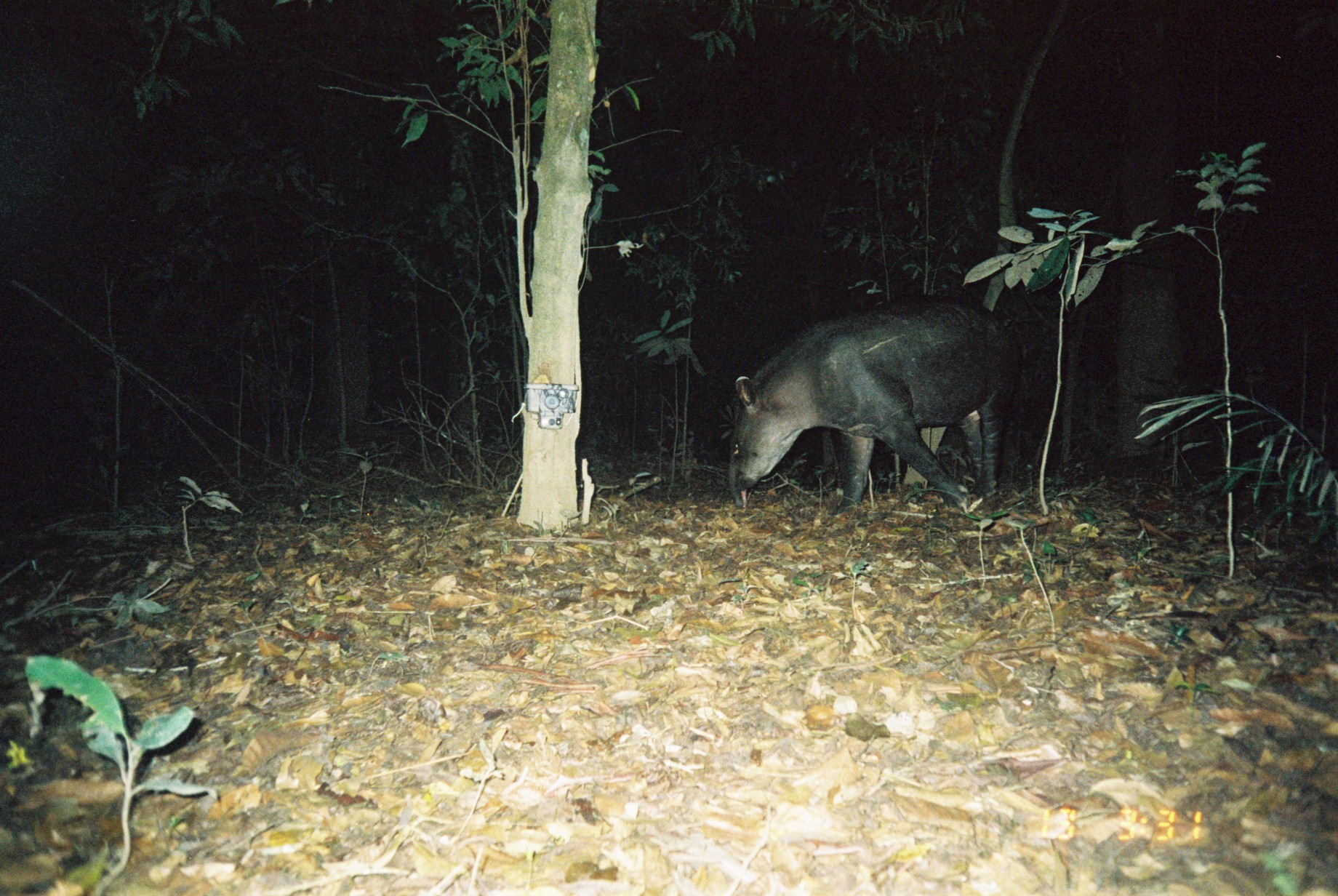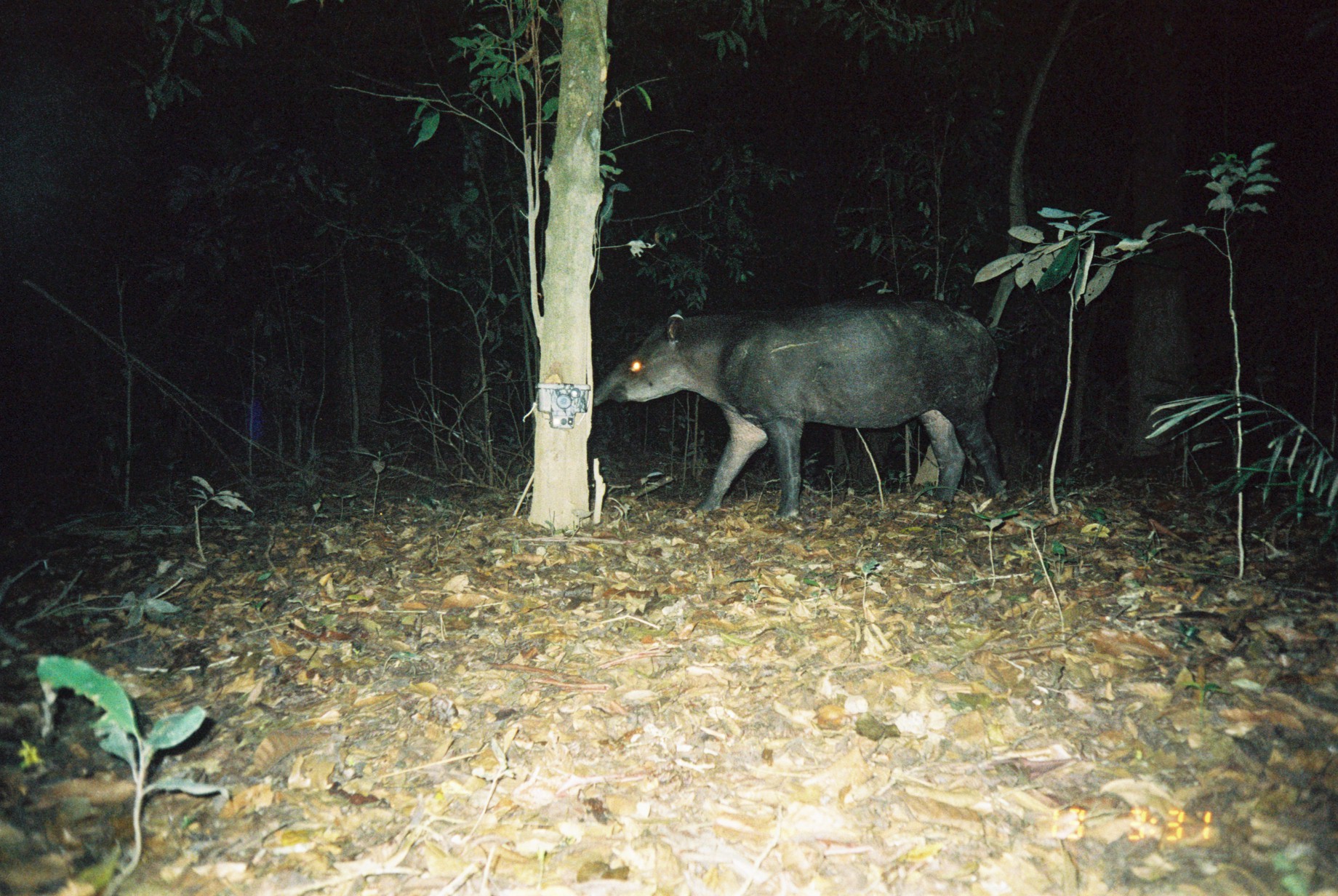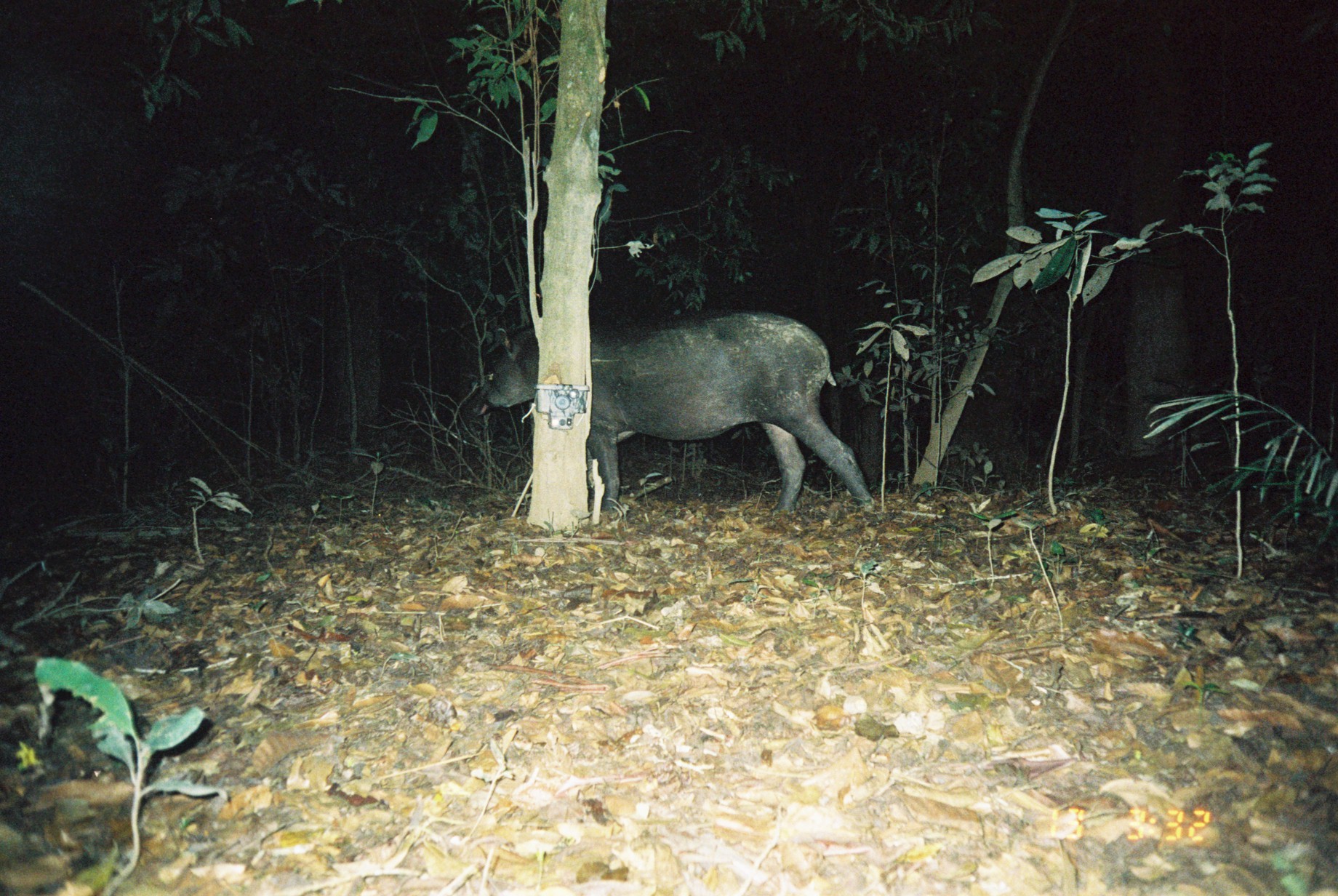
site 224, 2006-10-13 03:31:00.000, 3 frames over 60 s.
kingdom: Animalia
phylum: Chordata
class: Mammalia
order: Perissodactyla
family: Tapiridae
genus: Tapirus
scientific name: Tapirus terrestris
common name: south american tapir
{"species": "Tapirus terrestris (south american tapir)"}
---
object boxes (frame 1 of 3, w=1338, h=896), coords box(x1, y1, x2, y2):
tapirus terrestris: box(727, 295, 1015, 516)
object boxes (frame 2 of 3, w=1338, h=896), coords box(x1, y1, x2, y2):
tapirus terrestris: box(593, 296, 1008, 523)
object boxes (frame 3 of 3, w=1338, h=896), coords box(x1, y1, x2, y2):
tapirus terrestris: box(461, 315, 877, 519)